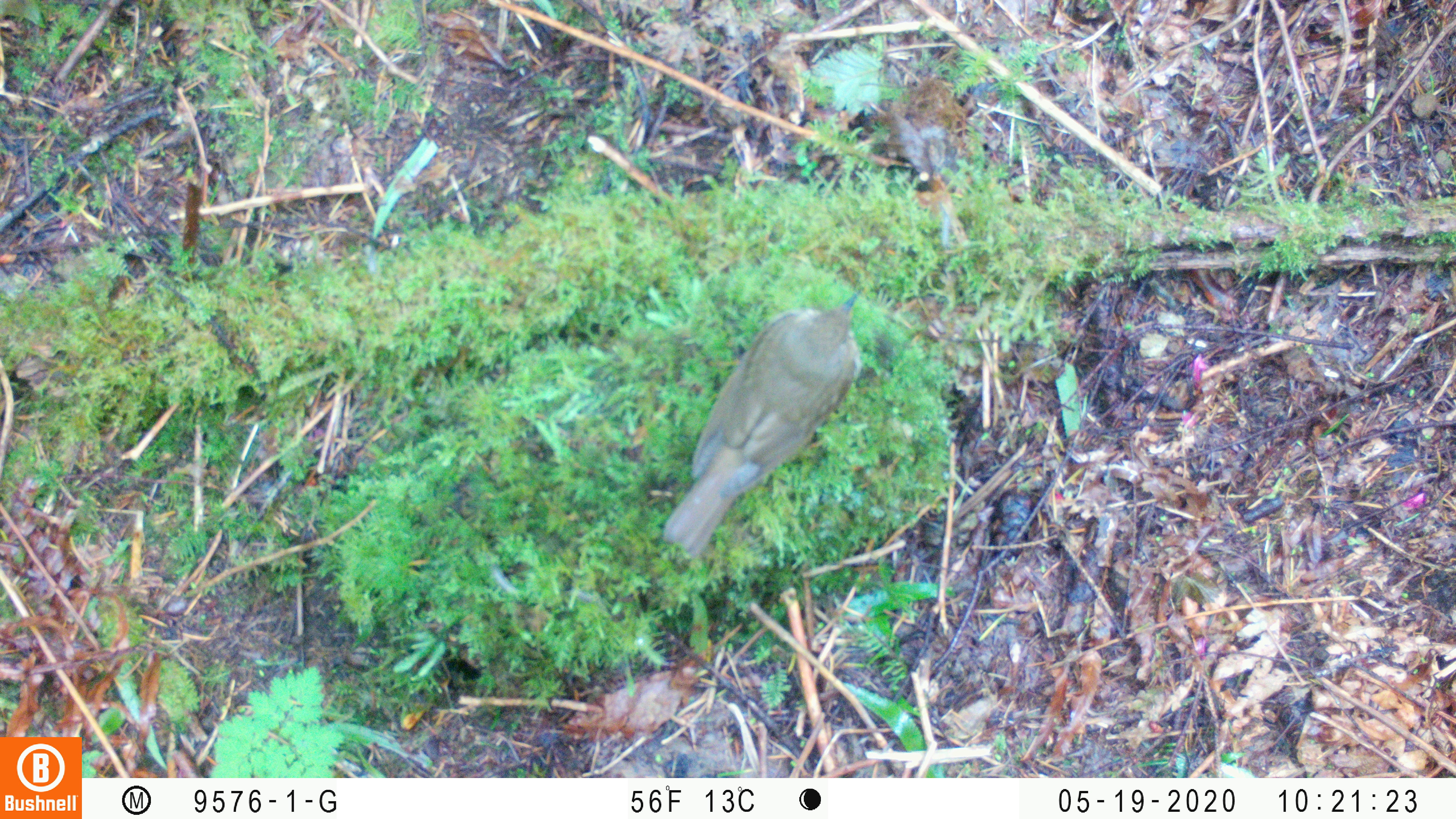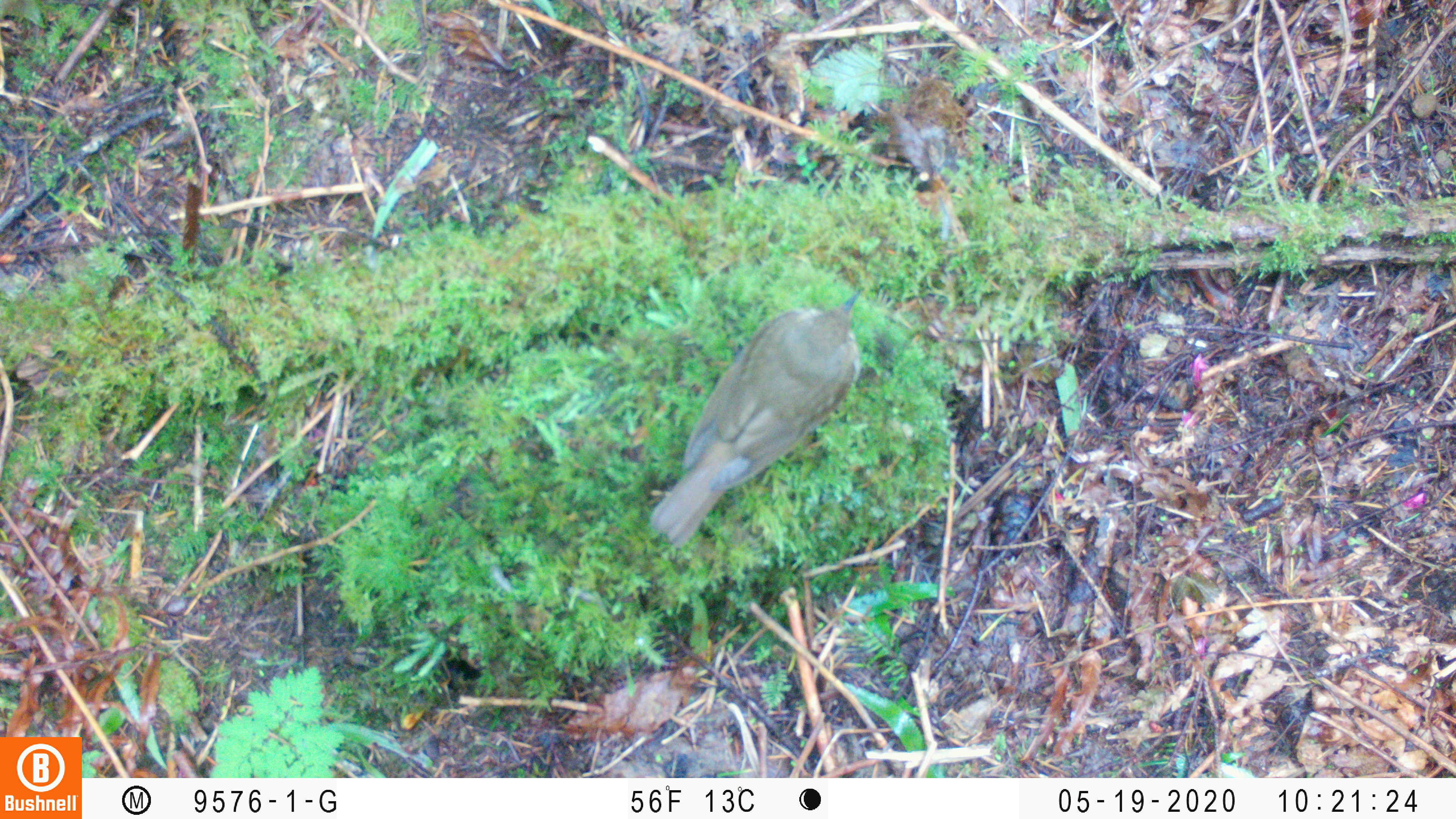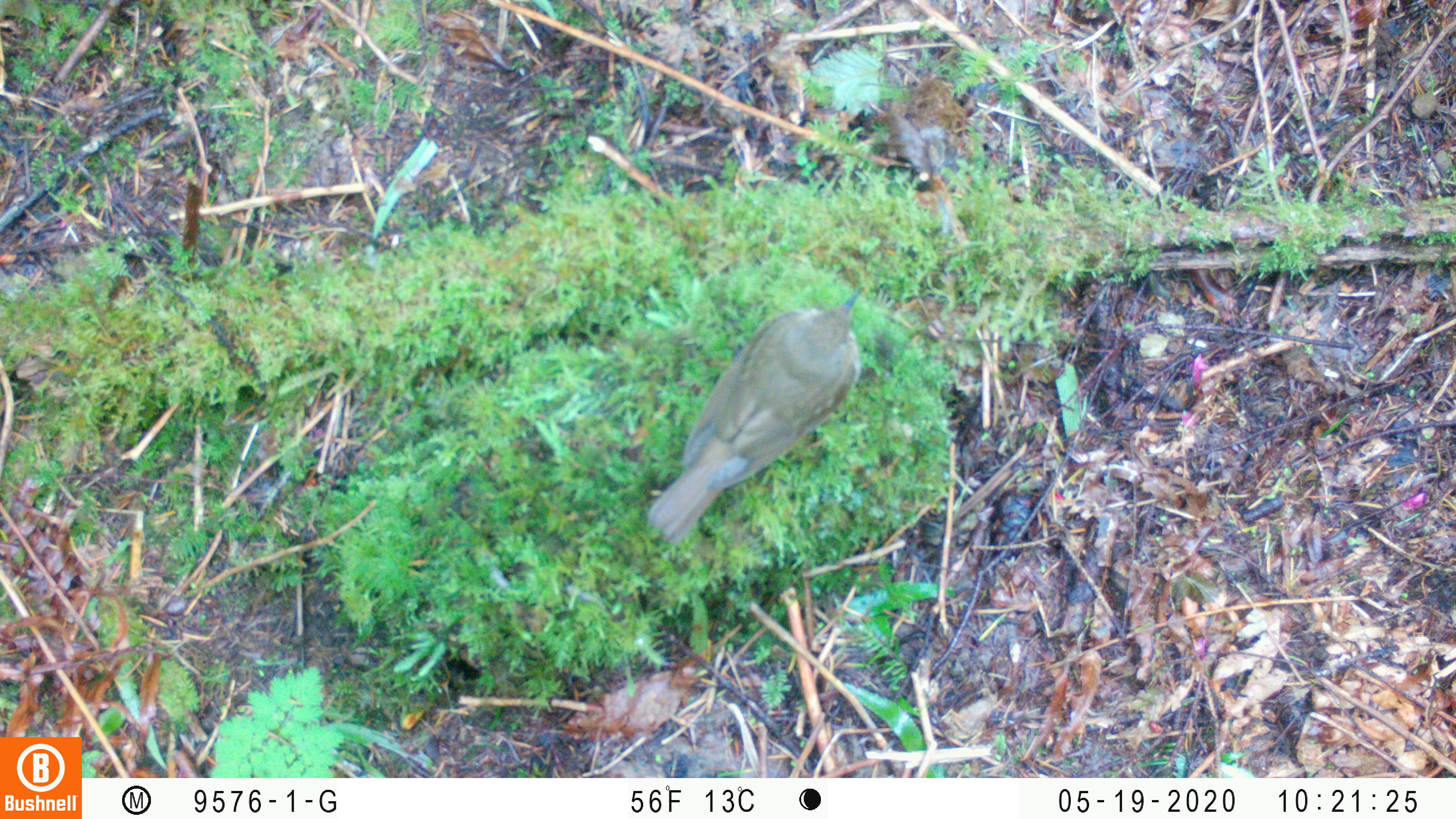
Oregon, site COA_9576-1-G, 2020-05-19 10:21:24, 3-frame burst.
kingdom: Animalia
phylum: Chordata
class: Aves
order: Passeriformes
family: Turdidae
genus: Catharus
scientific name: Catharus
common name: brown thrushes and nightingale-thrushes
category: catharus species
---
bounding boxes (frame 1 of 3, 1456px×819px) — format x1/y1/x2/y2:
catharus species: 661/278/873/559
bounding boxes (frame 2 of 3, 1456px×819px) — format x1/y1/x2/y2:
catharus species: 639/285/873/552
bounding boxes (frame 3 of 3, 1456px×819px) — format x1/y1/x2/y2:
catharus species: 640/279/883/550